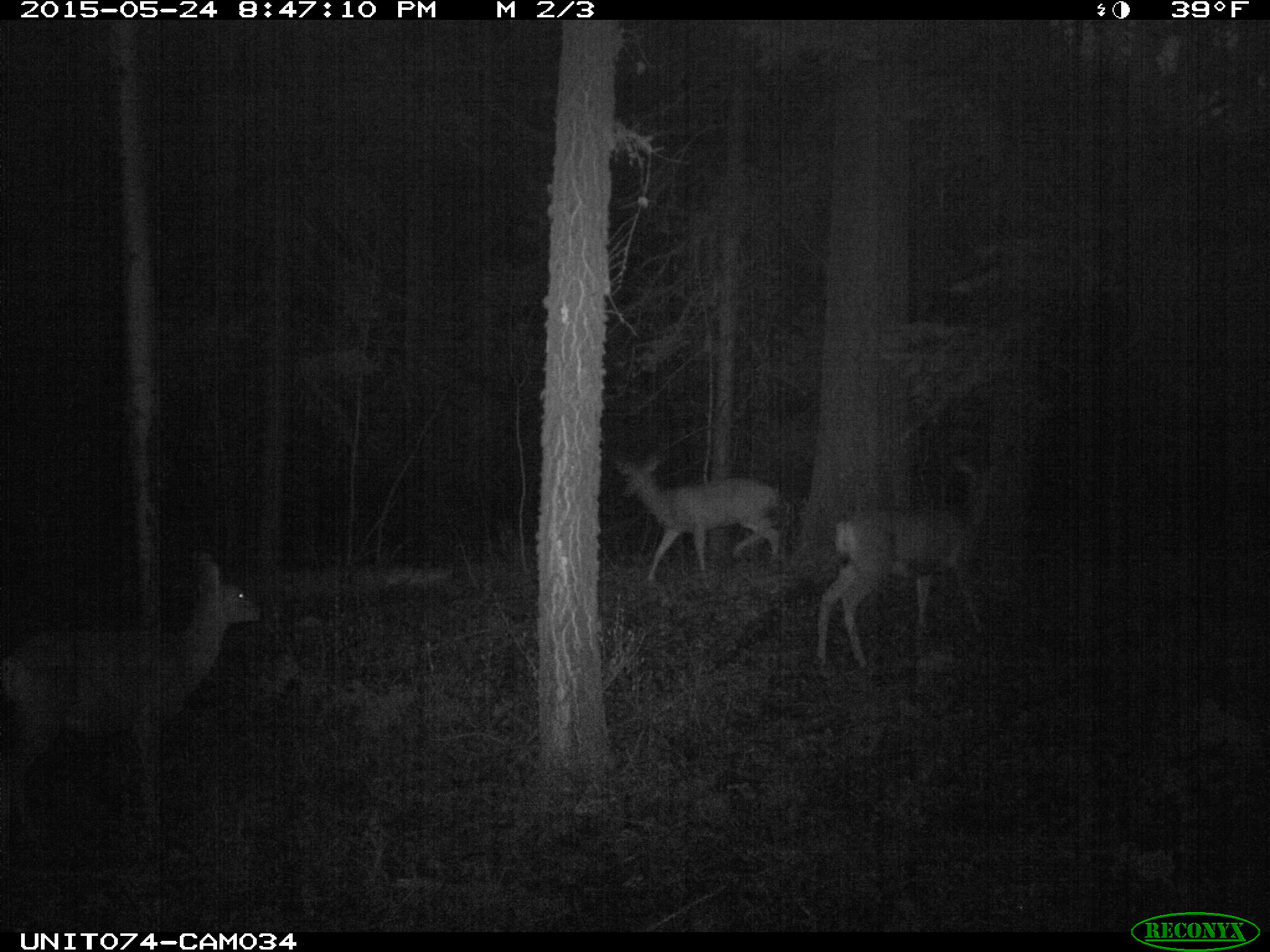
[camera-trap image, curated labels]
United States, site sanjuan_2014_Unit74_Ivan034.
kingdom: Animalia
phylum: Chordata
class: Mammalia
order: Artiodactyla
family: Cervidae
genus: Odocoileus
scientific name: Odocoileus hemionus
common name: mule deer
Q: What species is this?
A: Odocoileus hemionus (mule deer).